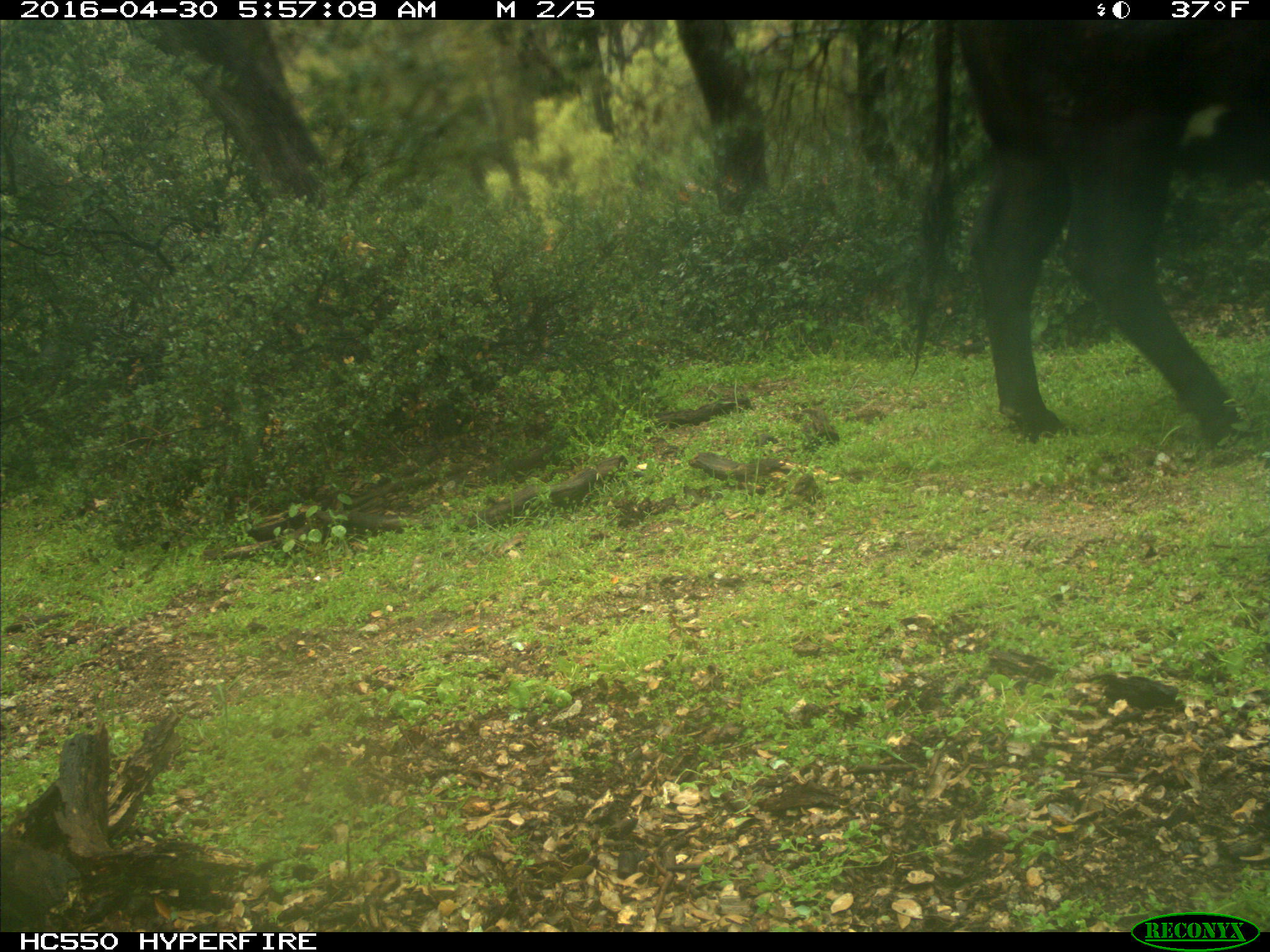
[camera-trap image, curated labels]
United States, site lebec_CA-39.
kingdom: Animalia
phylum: Chordata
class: Mammalia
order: Artiodactyla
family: Bovidae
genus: Bos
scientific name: Bos taurus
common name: domestic cow